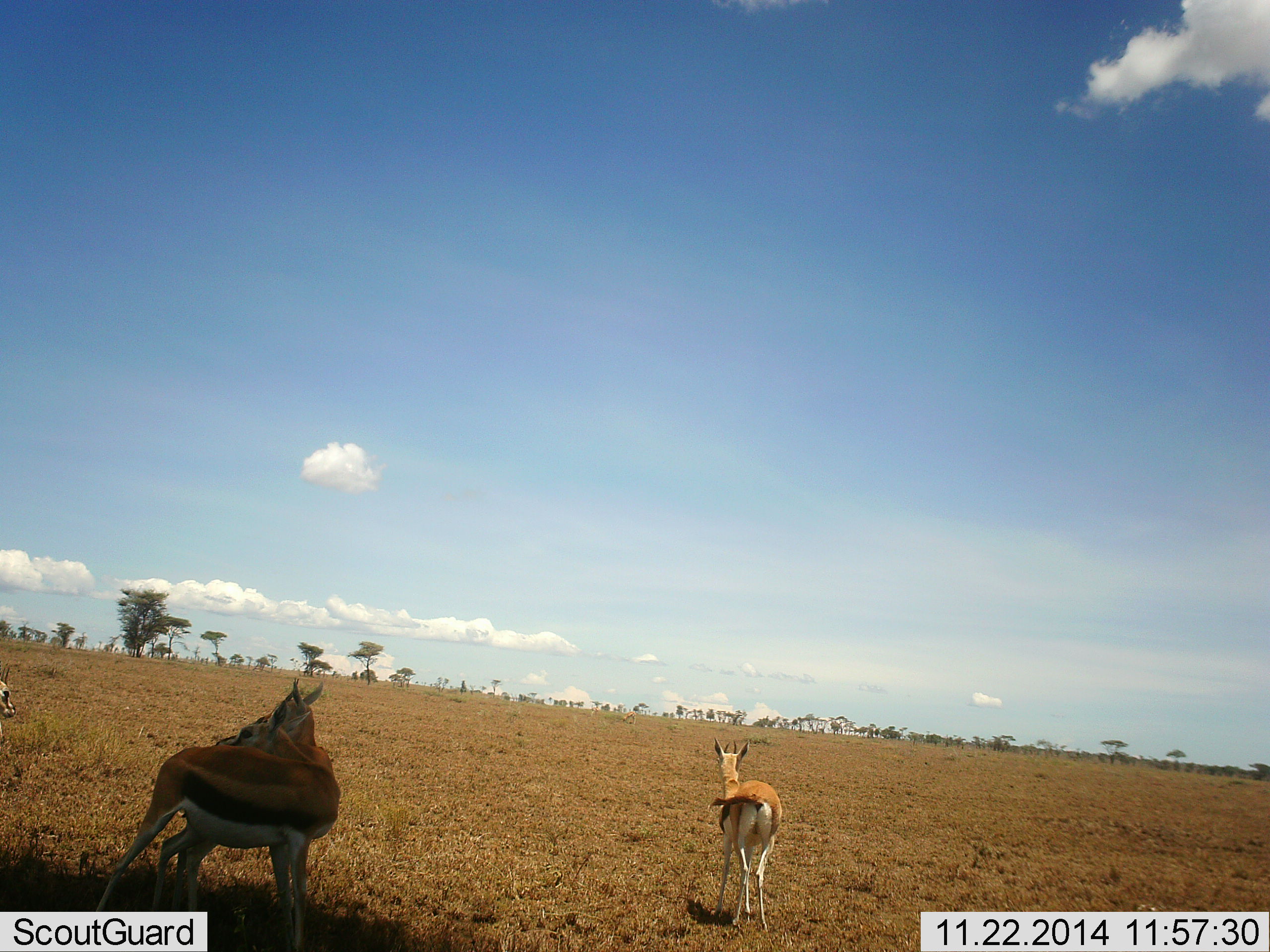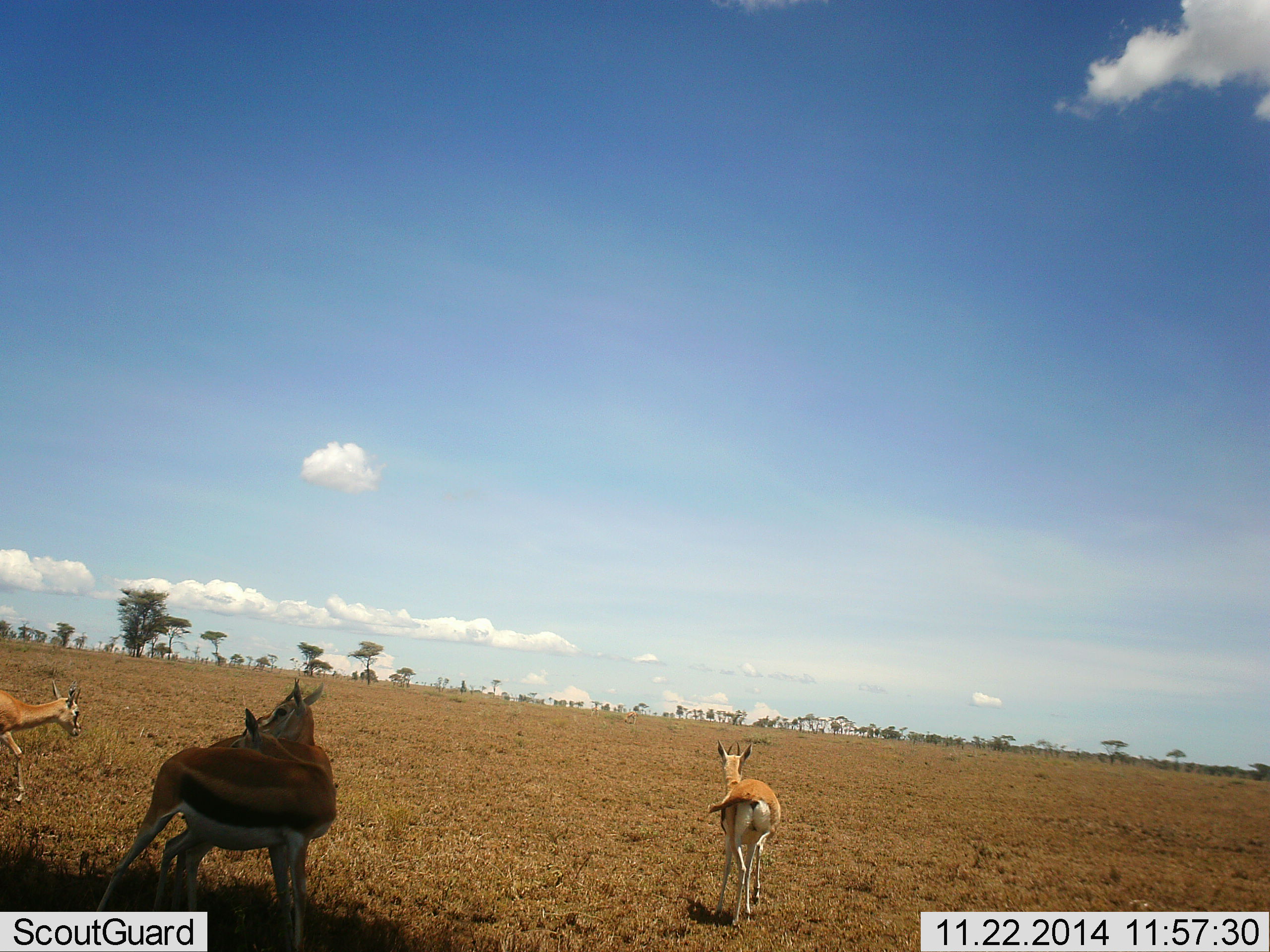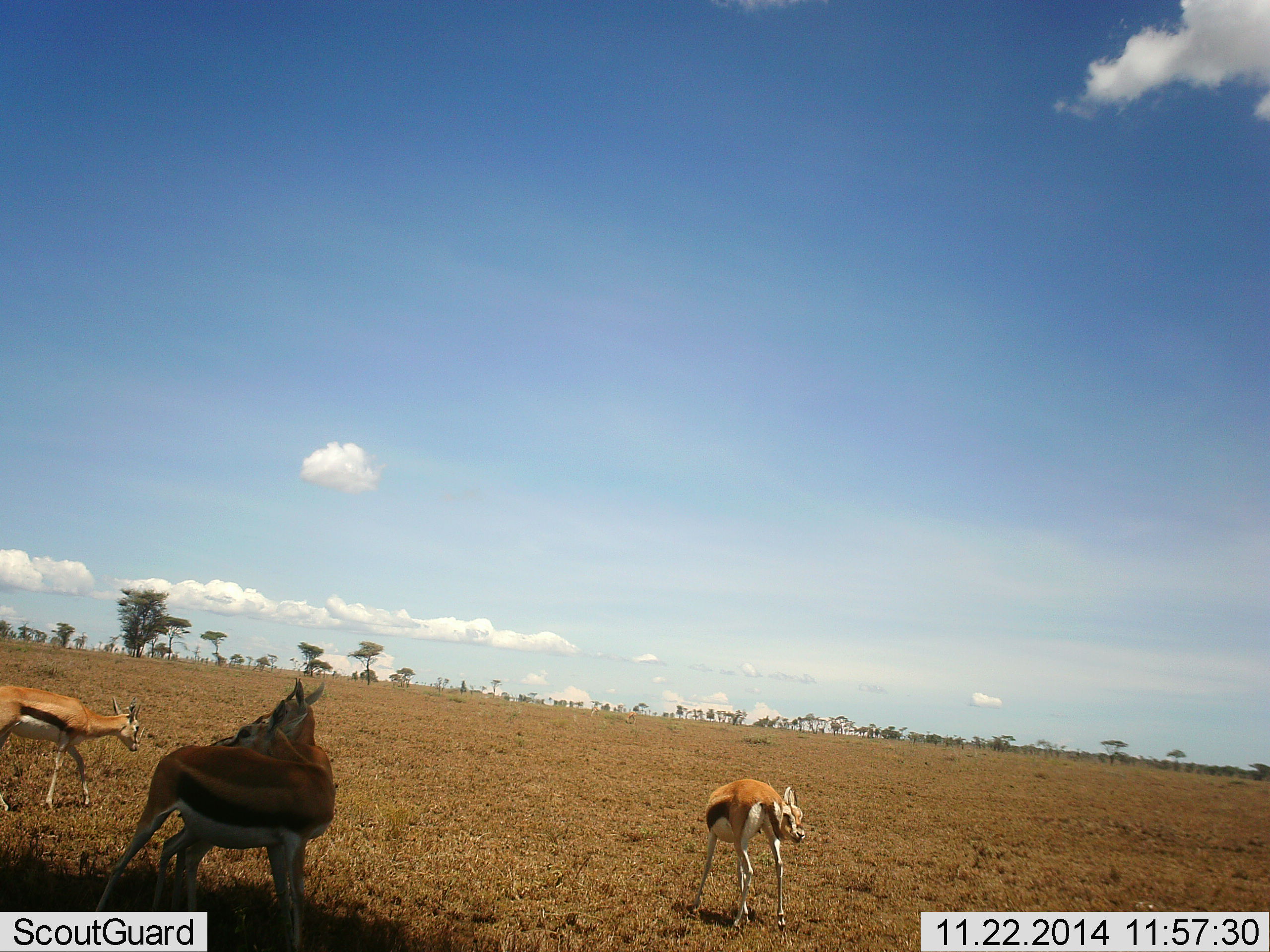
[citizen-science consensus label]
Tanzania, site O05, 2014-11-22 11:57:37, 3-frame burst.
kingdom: Animalia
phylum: Chordata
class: Mammalia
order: Artiodactyla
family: Bovidae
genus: Eudorcas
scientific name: Eudorcas thomsonii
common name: thomson's gazelle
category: gazellethomsons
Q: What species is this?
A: Gazellethomsons (thomson's gazelle) (Eudorcas thomsonii).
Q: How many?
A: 4.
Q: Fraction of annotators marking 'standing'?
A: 90%.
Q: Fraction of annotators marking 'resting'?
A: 0%.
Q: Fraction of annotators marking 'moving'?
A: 50%.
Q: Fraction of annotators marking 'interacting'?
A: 0%.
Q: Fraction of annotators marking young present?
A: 0%.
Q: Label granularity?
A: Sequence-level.